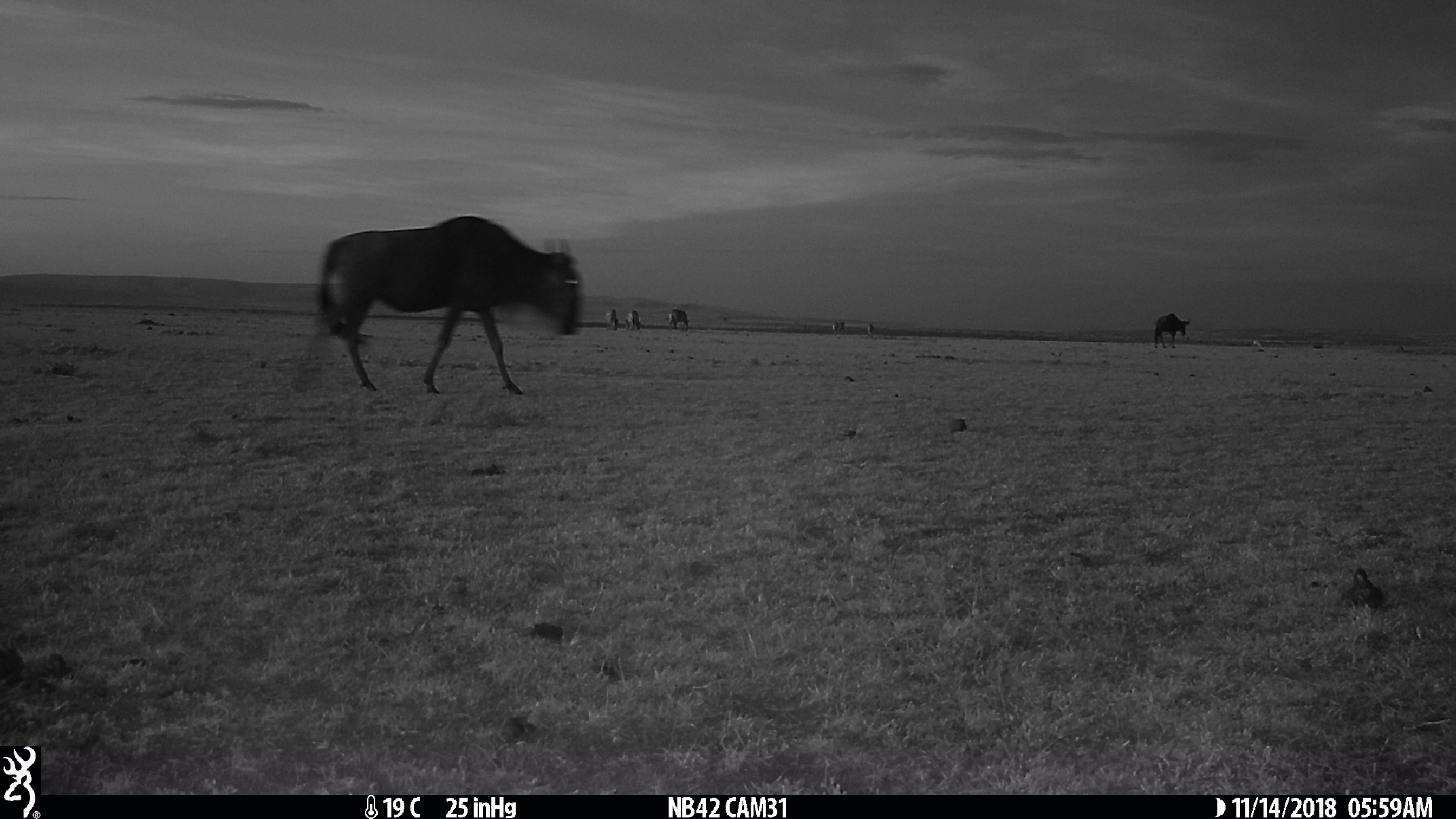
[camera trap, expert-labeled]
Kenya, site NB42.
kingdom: Animalia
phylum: Chordata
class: Mammalia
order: Artiodactyla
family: Bovidae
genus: Connochaetes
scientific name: Connochaetes taurinus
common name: blue wildebeest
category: wildebeest